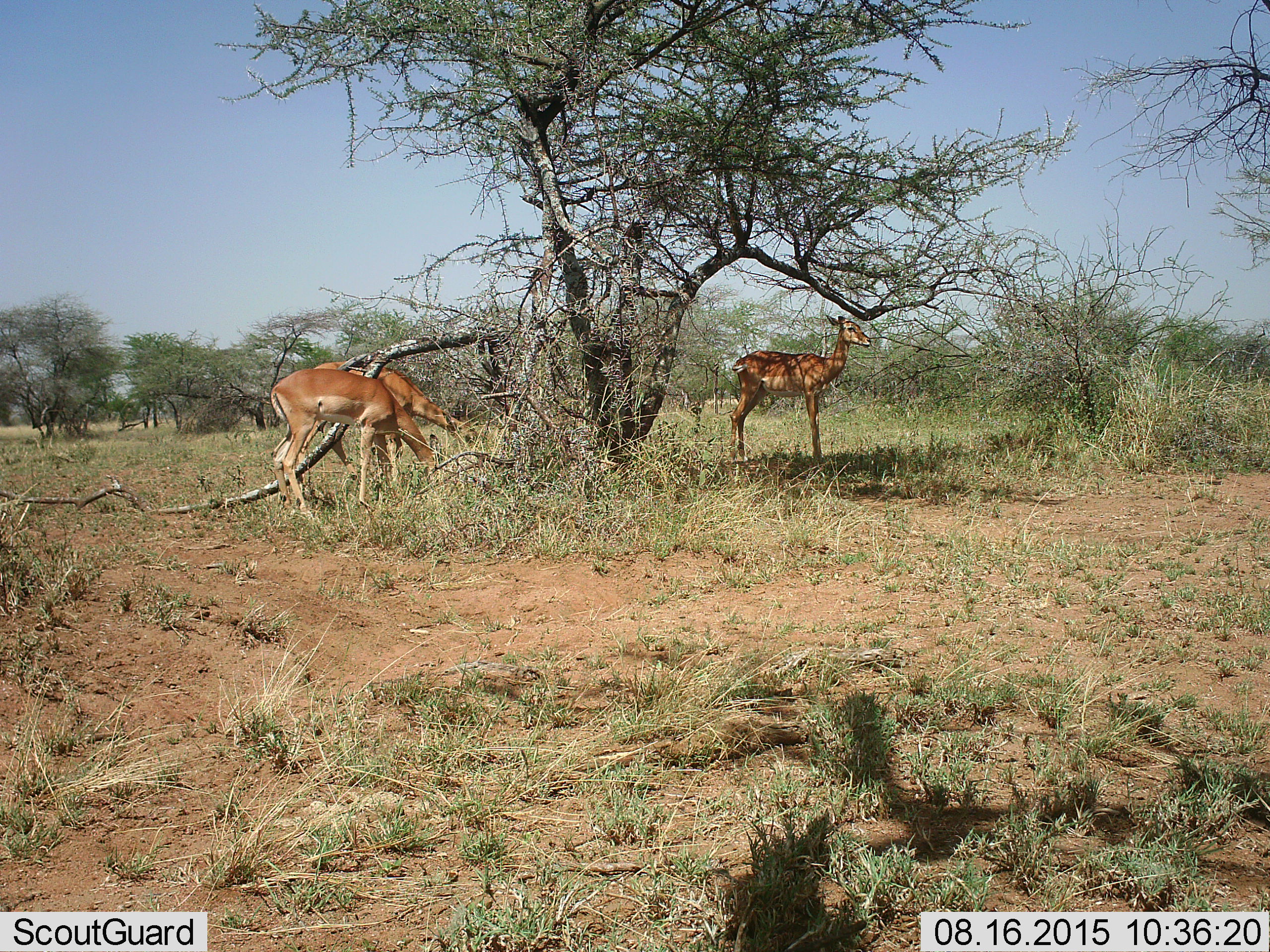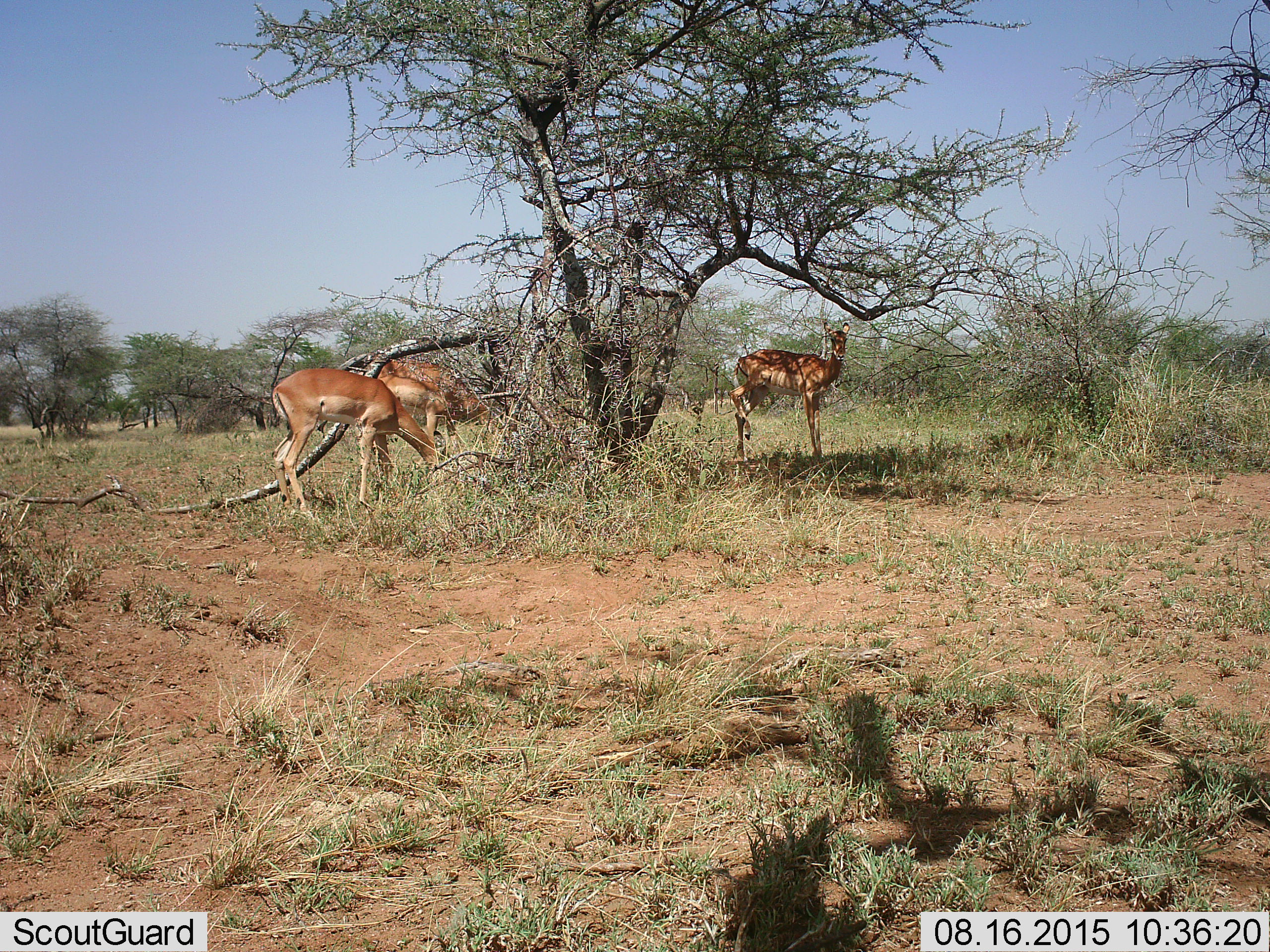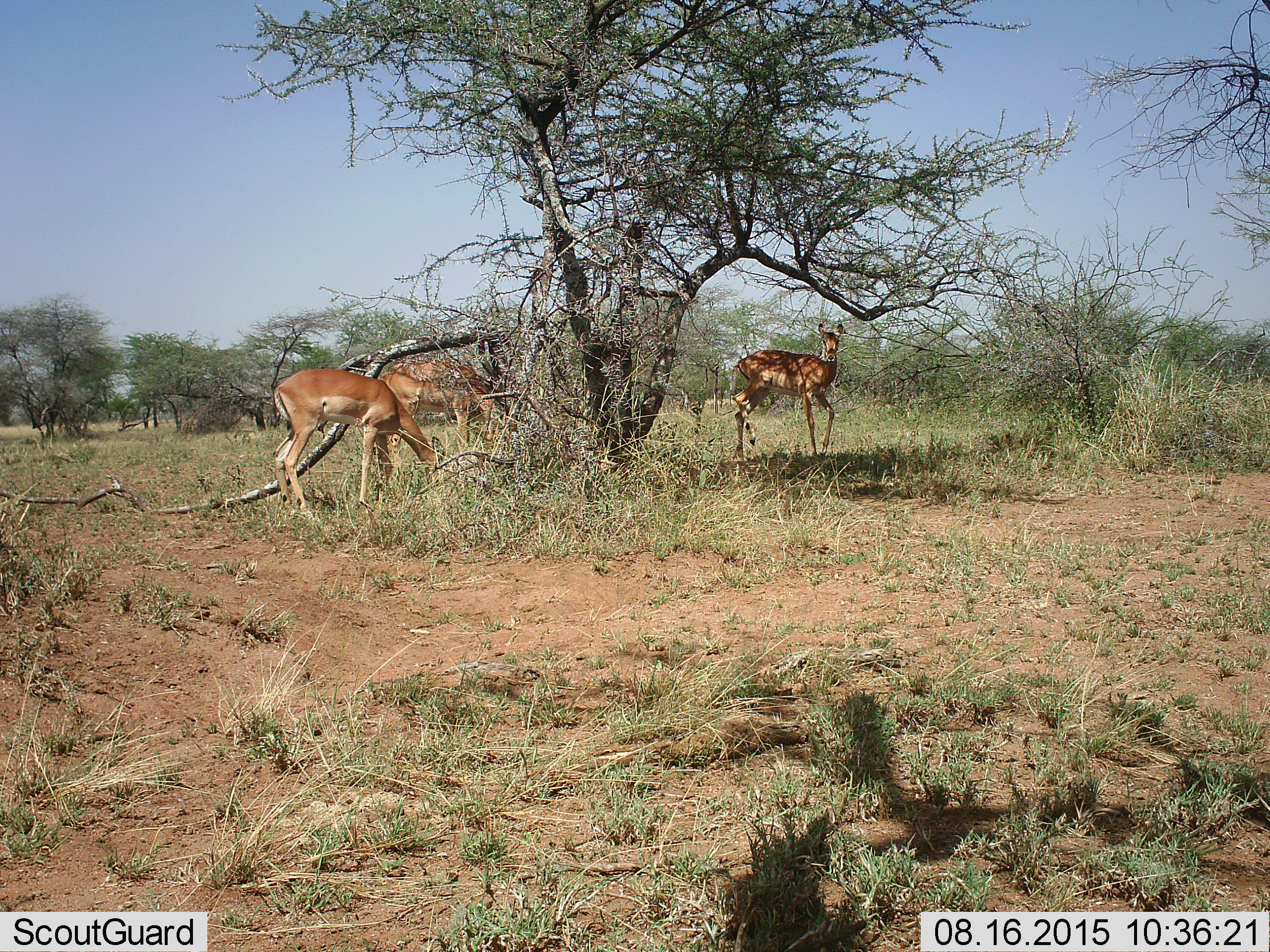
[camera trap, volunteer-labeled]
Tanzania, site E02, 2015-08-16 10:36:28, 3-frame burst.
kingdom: Animalia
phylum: Chordata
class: Mammalia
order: Artiodactyla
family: Bovidae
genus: Aepyceros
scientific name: Aepyceros melampus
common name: impala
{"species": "impala (Aepyceros melampus)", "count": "3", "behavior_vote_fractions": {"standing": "100%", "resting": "0%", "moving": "7%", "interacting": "0%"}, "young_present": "0%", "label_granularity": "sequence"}